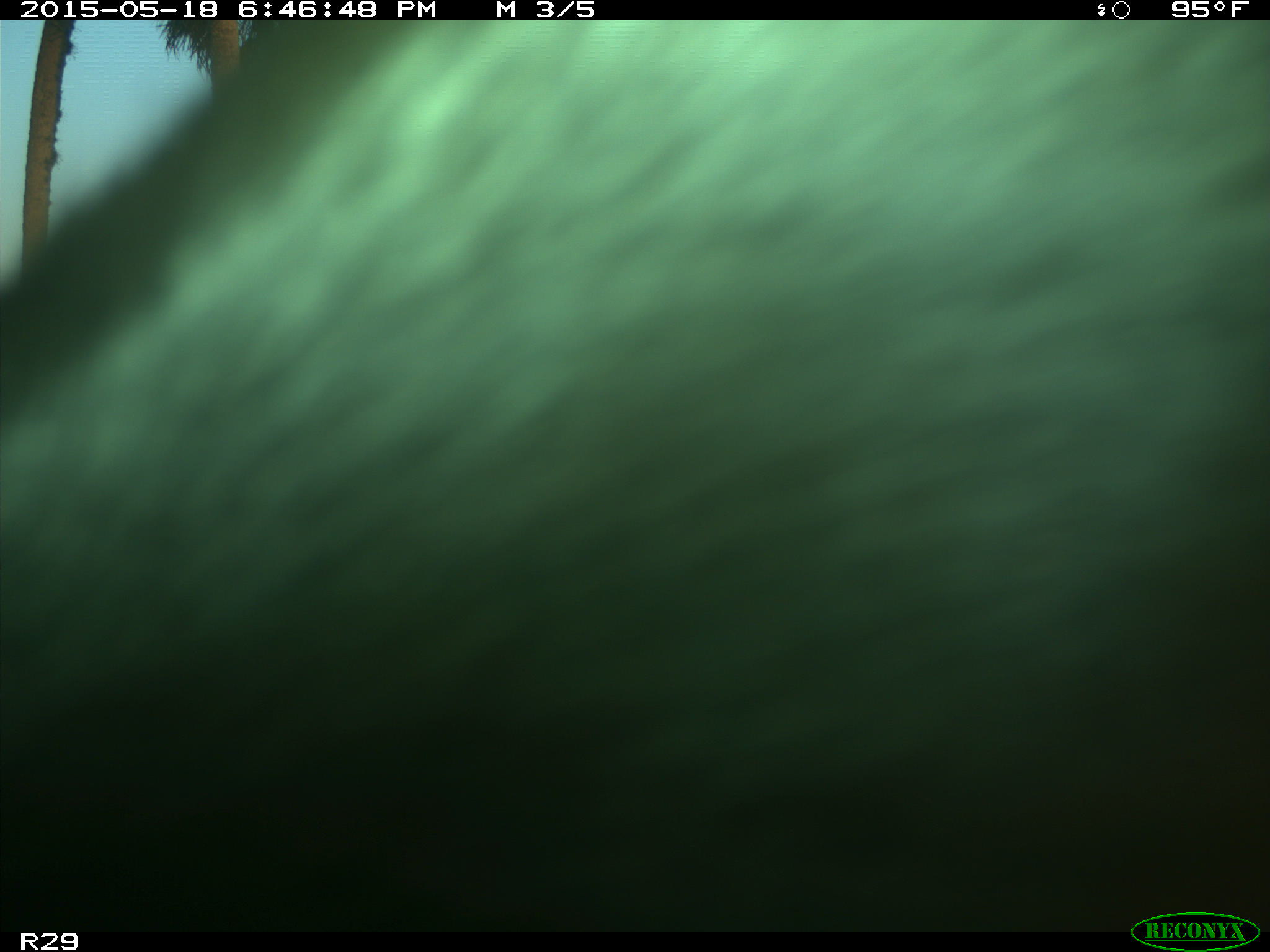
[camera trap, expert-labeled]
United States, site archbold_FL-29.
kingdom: Animalia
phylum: Chordata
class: Mammalia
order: Artiodactyla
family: Bovidae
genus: Bos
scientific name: Bos taurus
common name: domestic cow